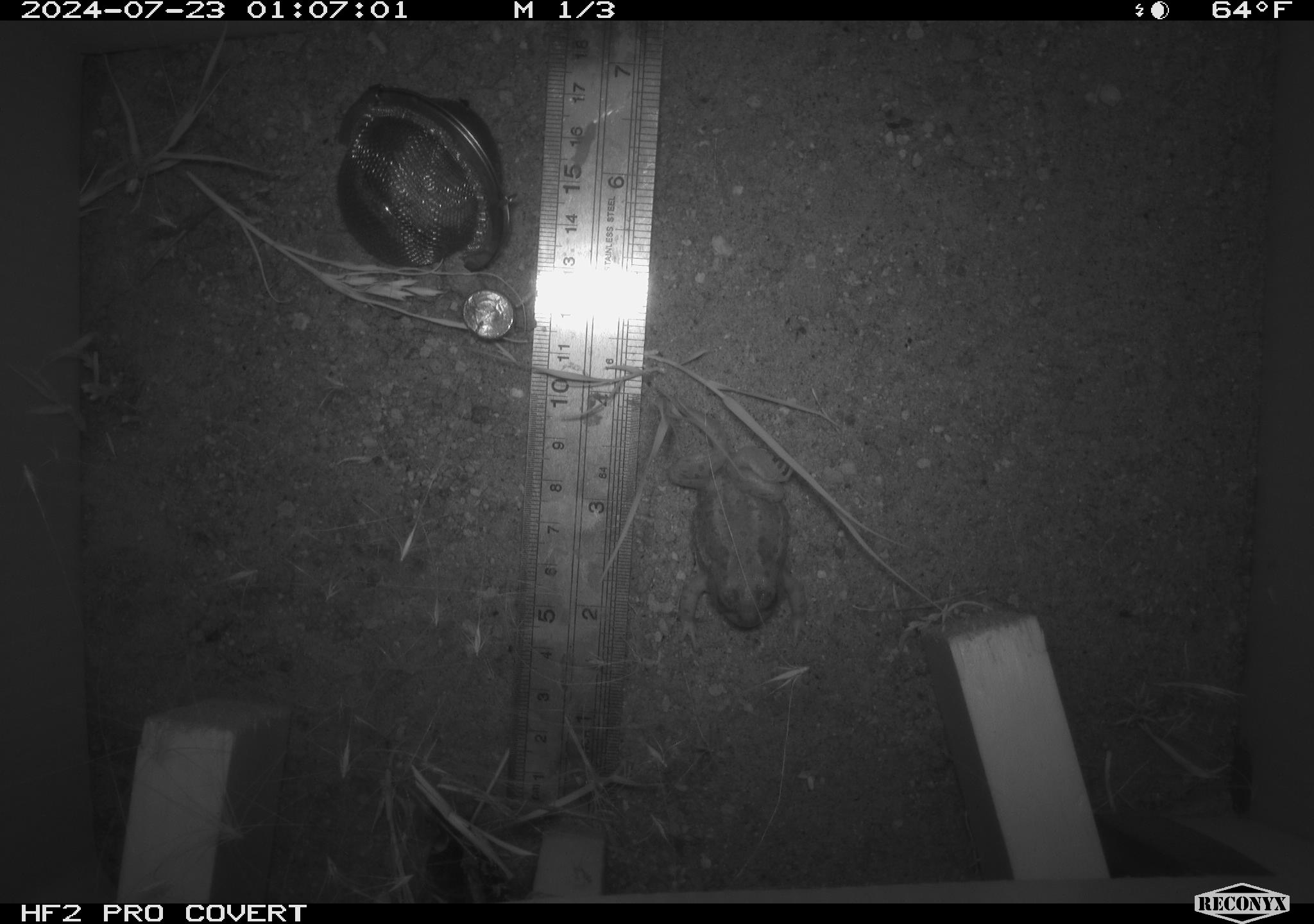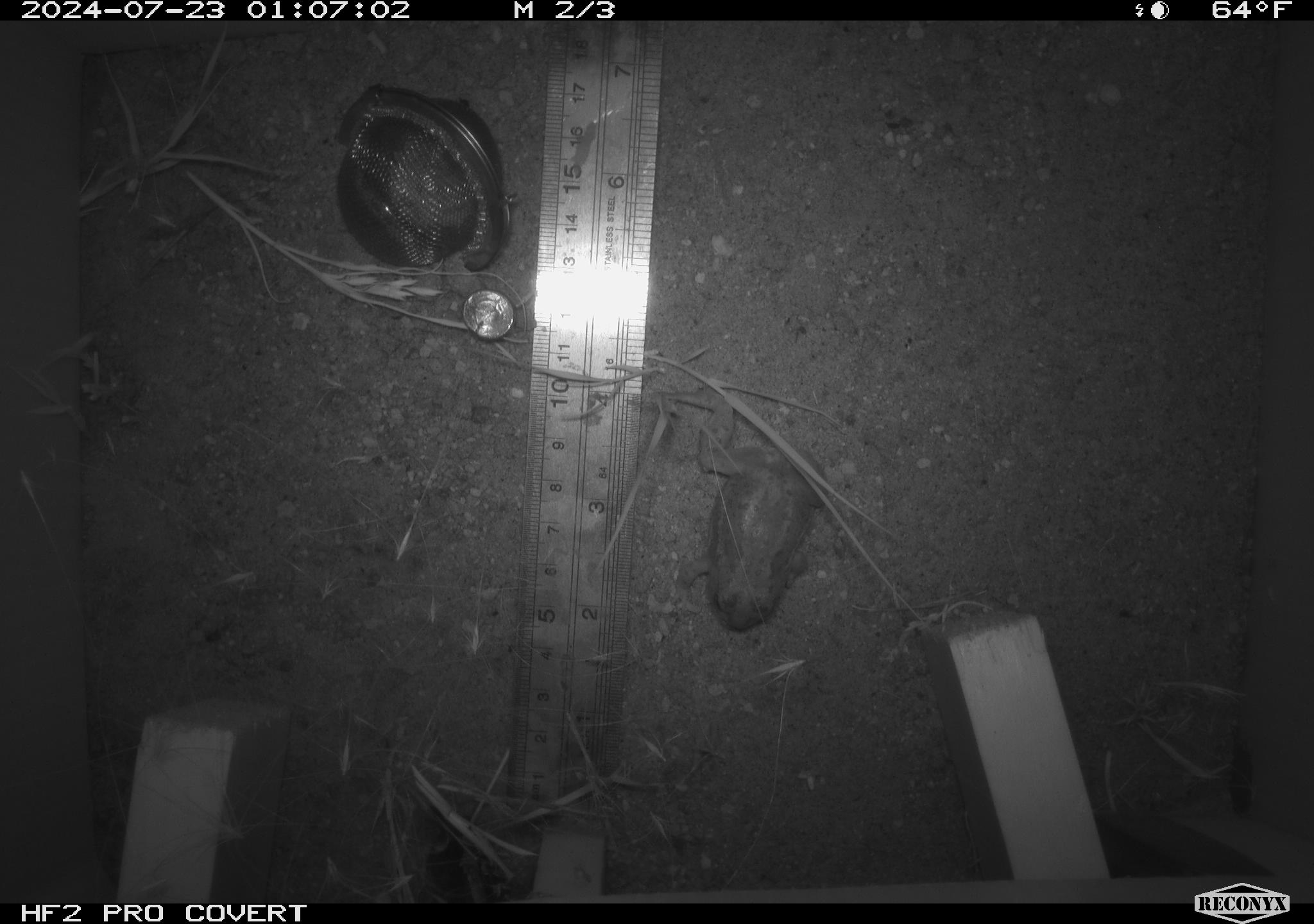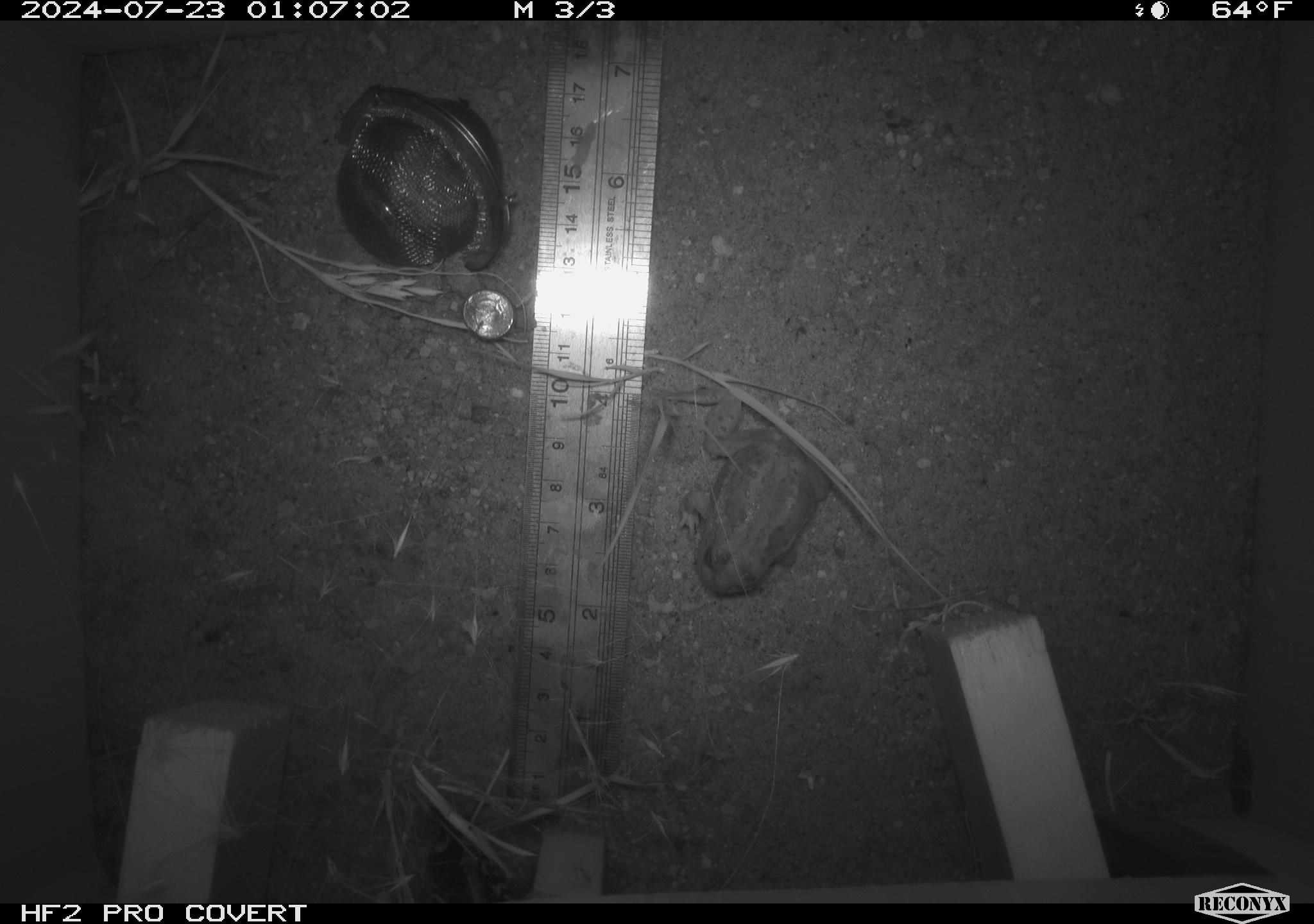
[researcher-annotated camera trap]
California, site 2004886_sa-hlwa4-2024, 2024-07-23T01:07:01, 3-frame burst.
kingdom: Animalia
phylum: Chordata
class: Amphibia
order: Anura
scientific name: Anura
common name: frogs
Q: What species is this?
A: Frogs (Anura).